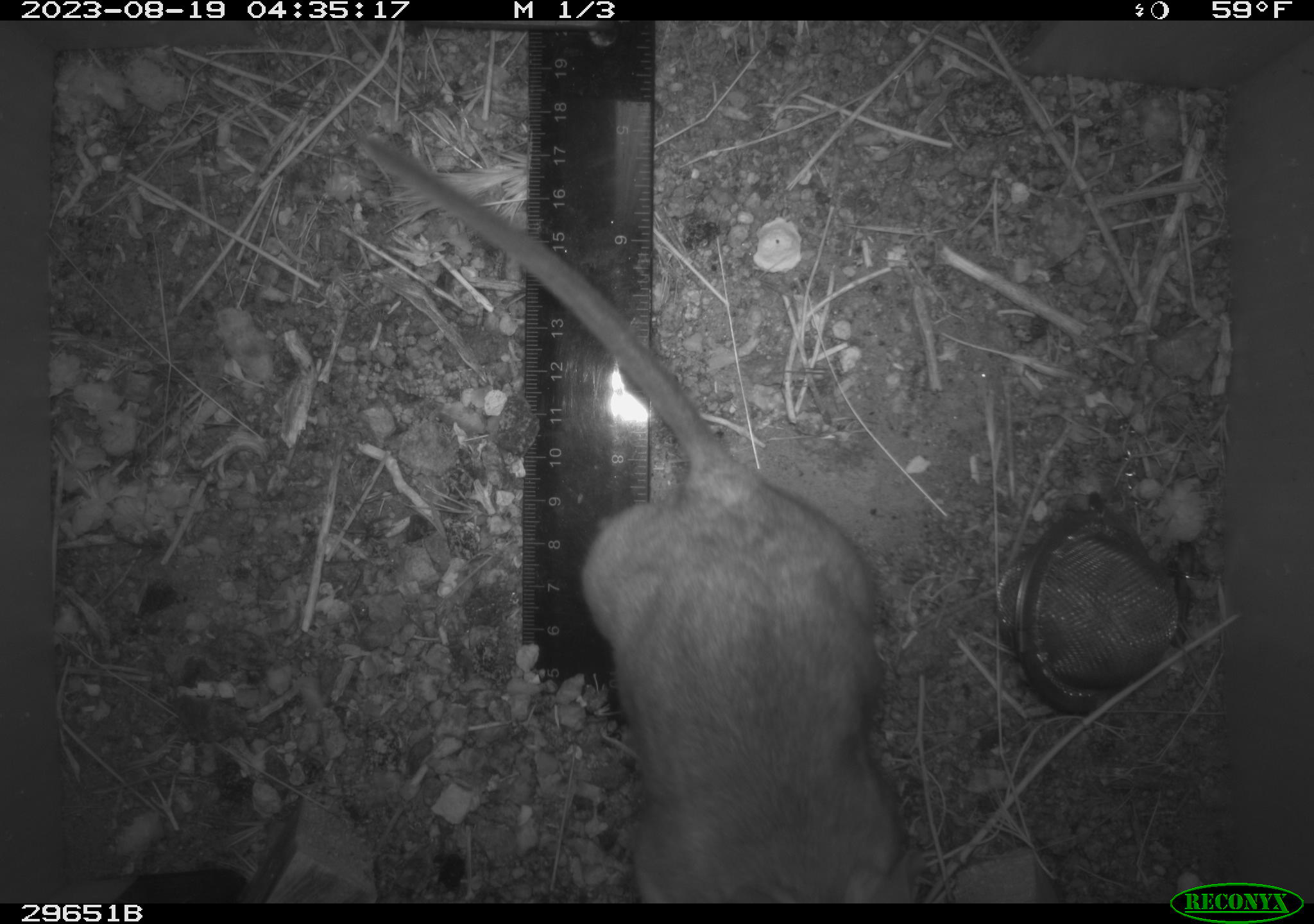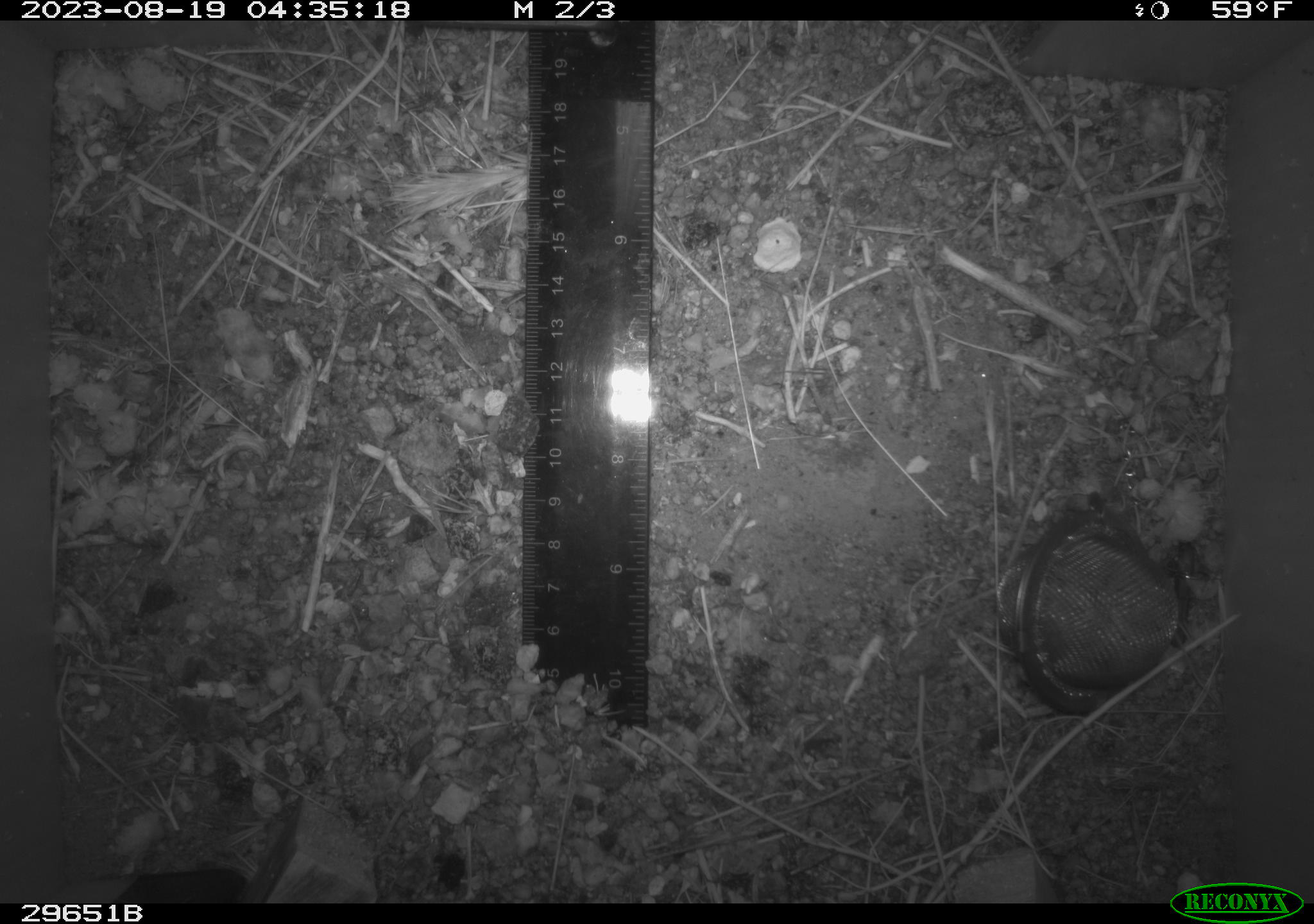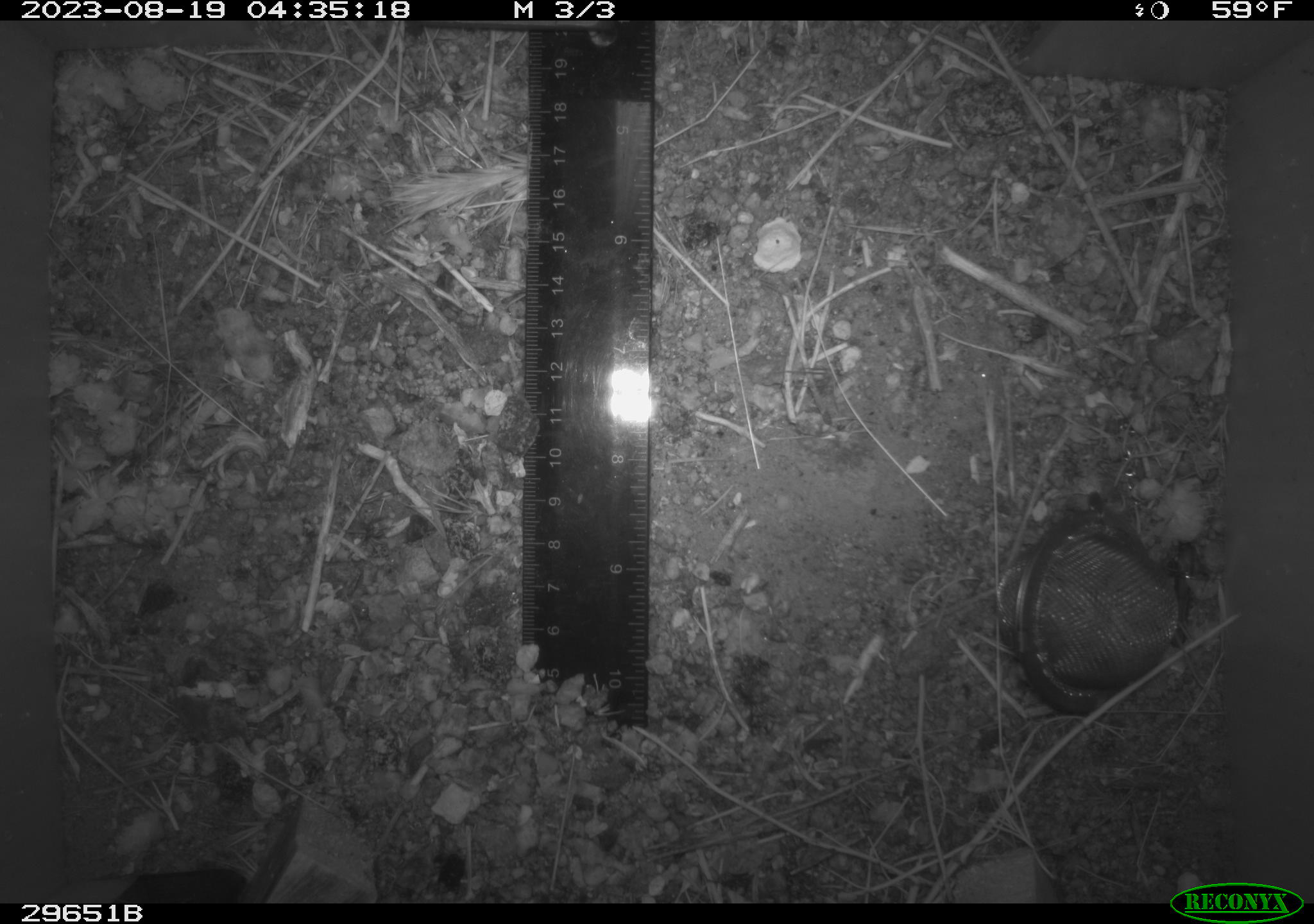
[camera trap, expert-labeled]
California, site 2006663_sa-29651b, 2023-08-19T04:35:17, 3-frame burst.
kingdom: Animalia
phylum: Chordata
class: Mammalia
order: Rodentia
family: Cricetidae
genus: Neotoma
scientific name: Neotoma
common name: pack rat or woodrat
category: neotoma species